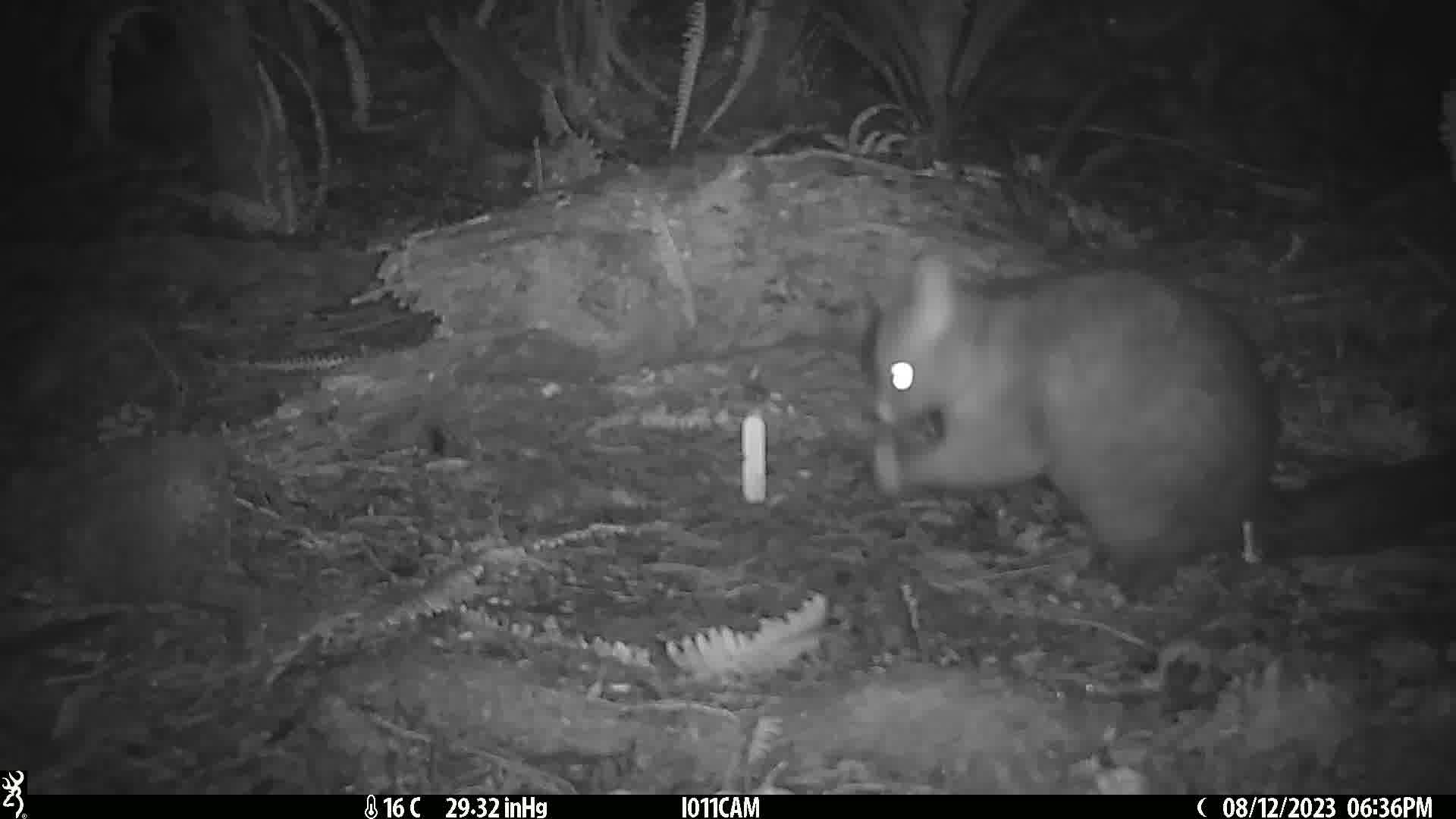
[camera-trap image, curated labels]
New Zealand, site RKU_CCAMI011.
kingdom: Animalia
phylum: Chordata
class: Mammalia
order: Diprotodontia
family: Phalangeridae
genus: Trichosurus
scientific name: Trichosurus vulpecula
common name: common brushtail possum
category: possum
Possum (common brushtail possum) (Trichosurus vulpecula).